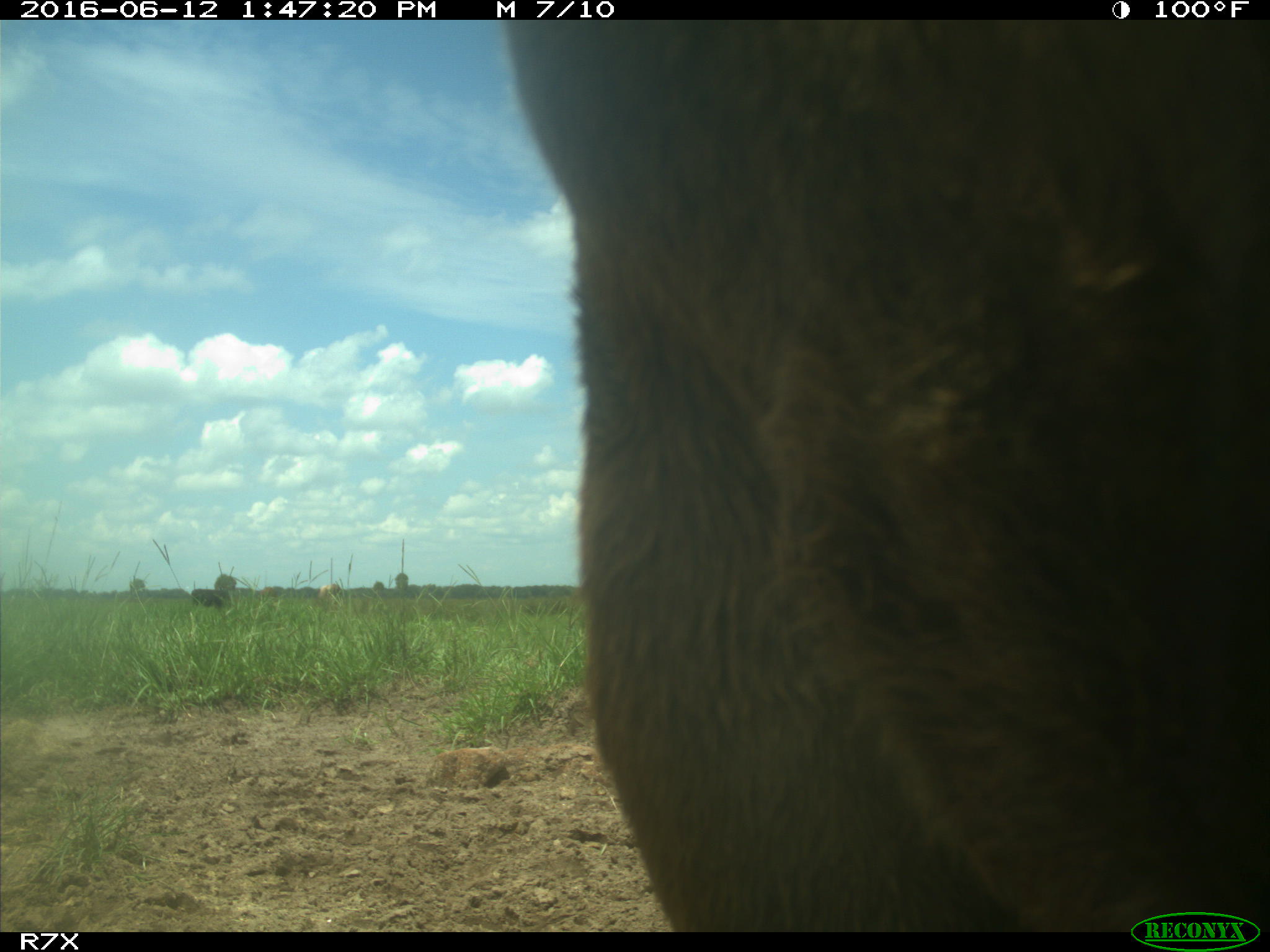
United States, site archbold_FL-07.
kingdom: Animalia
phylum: Chordata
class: Mammalia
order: Artiodactyla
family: Bovidae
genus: Bos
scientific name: Bos taurus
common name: domestic cow